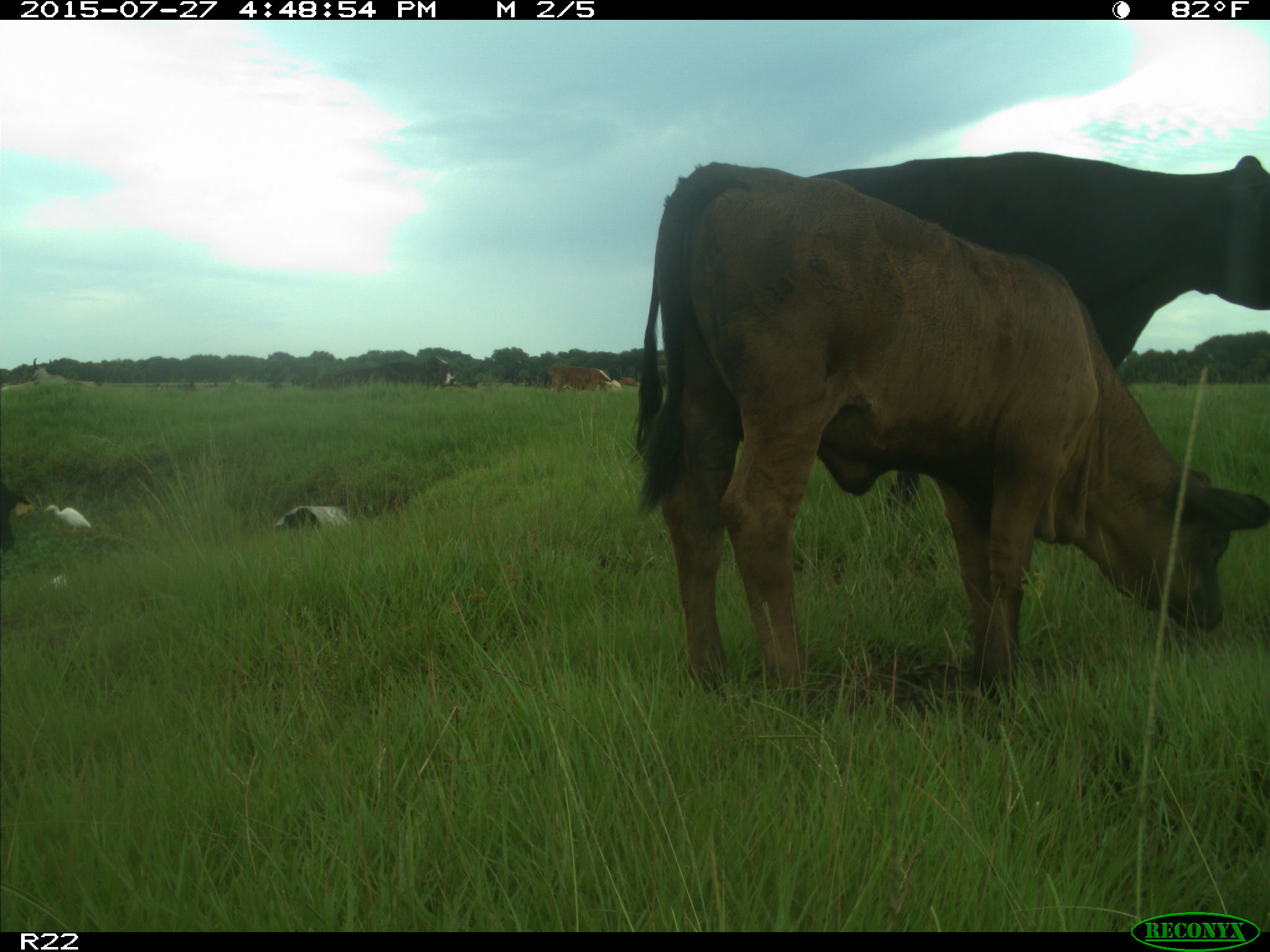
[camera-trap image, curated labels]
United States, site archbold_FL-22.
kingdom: Animalia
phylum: Chordata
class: Mammalia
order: Artiodactyla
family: Bovidae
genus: Bos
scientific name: Bos taurus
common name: domestic cow